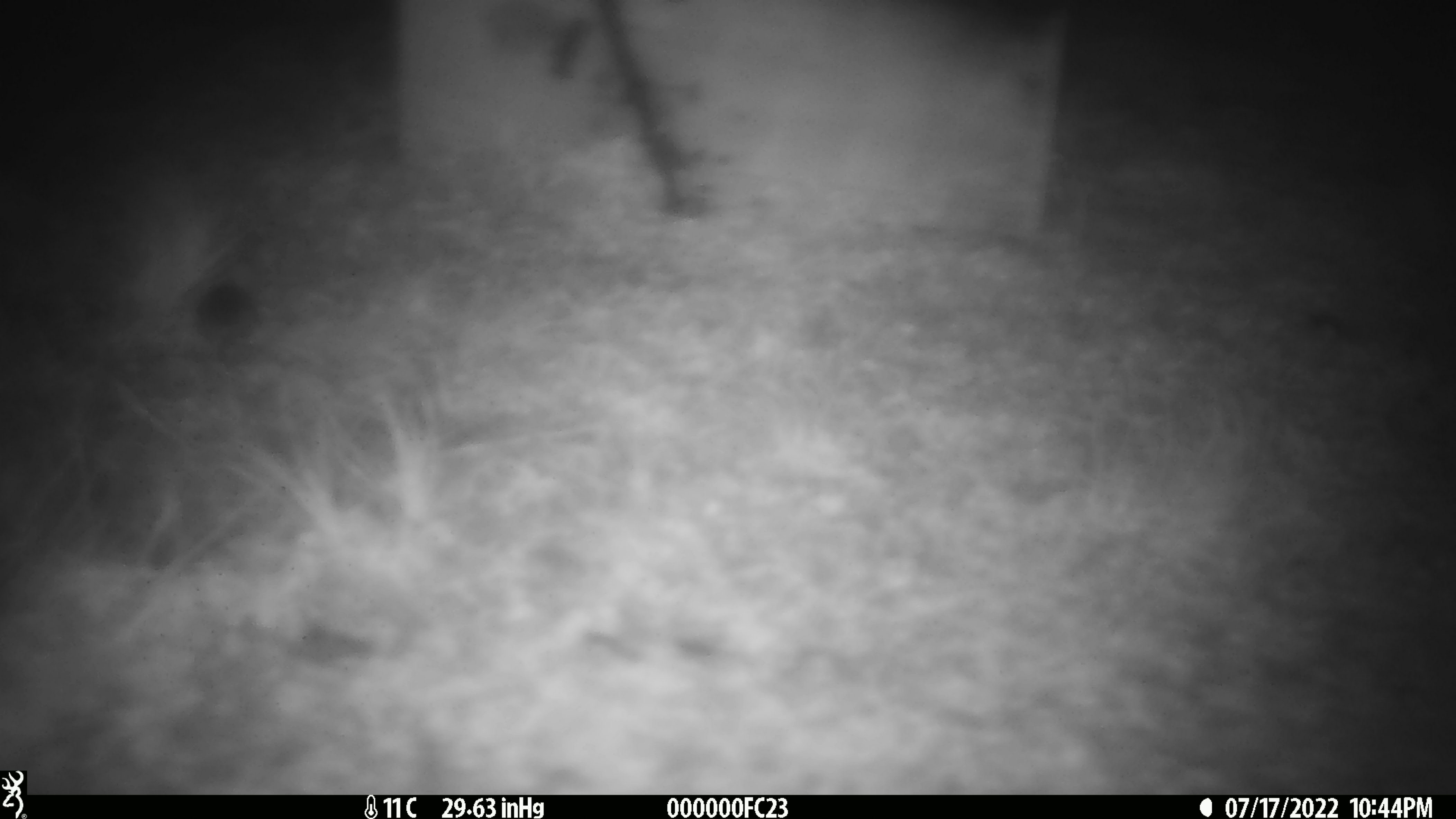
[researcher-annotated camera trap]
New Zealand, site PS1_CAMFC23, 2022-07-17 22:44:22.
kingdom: Animalia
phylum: Chordata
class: Mammalia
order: Rodentia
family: Muridae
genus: Mus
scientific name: Mus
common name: mouse